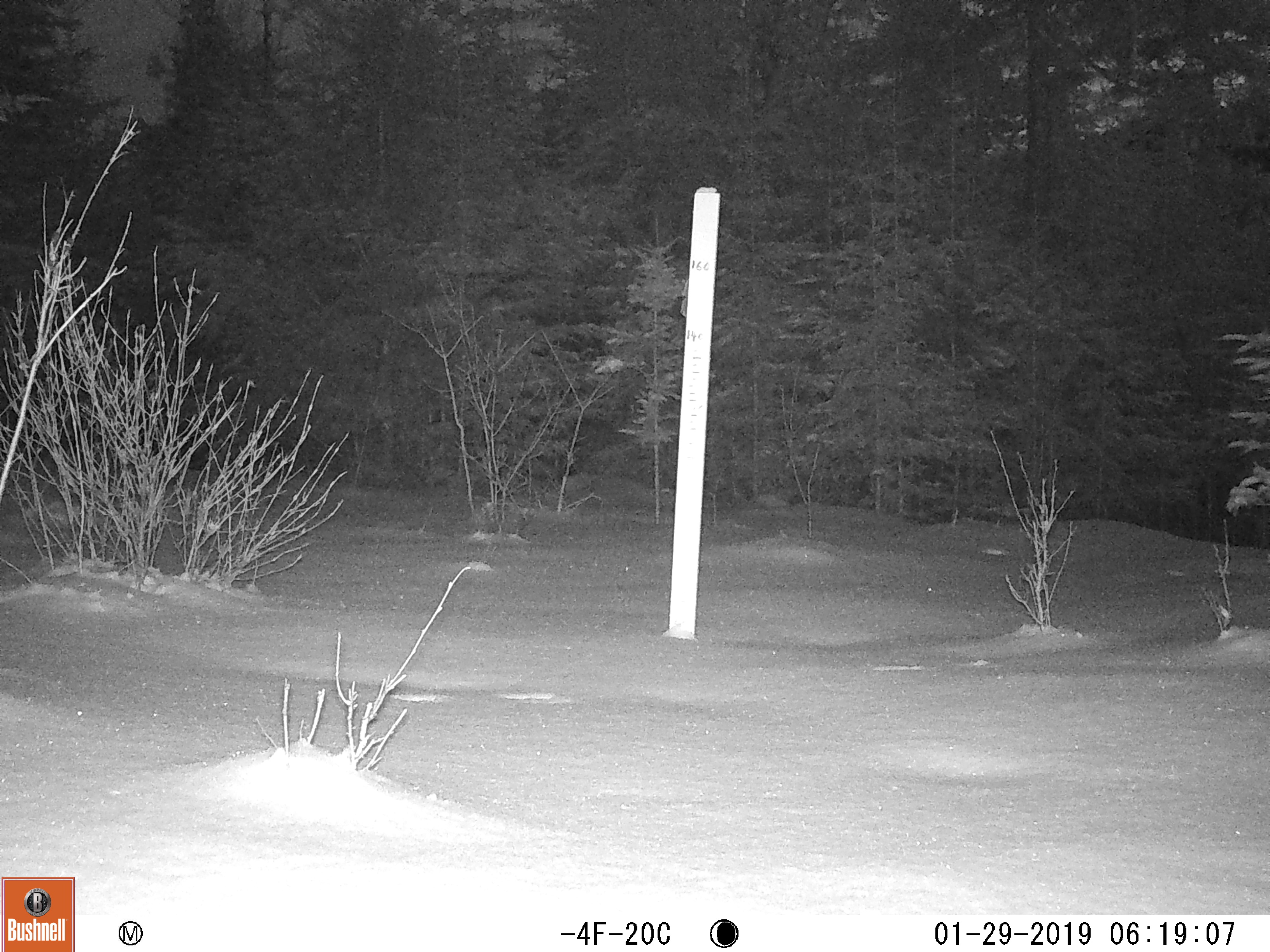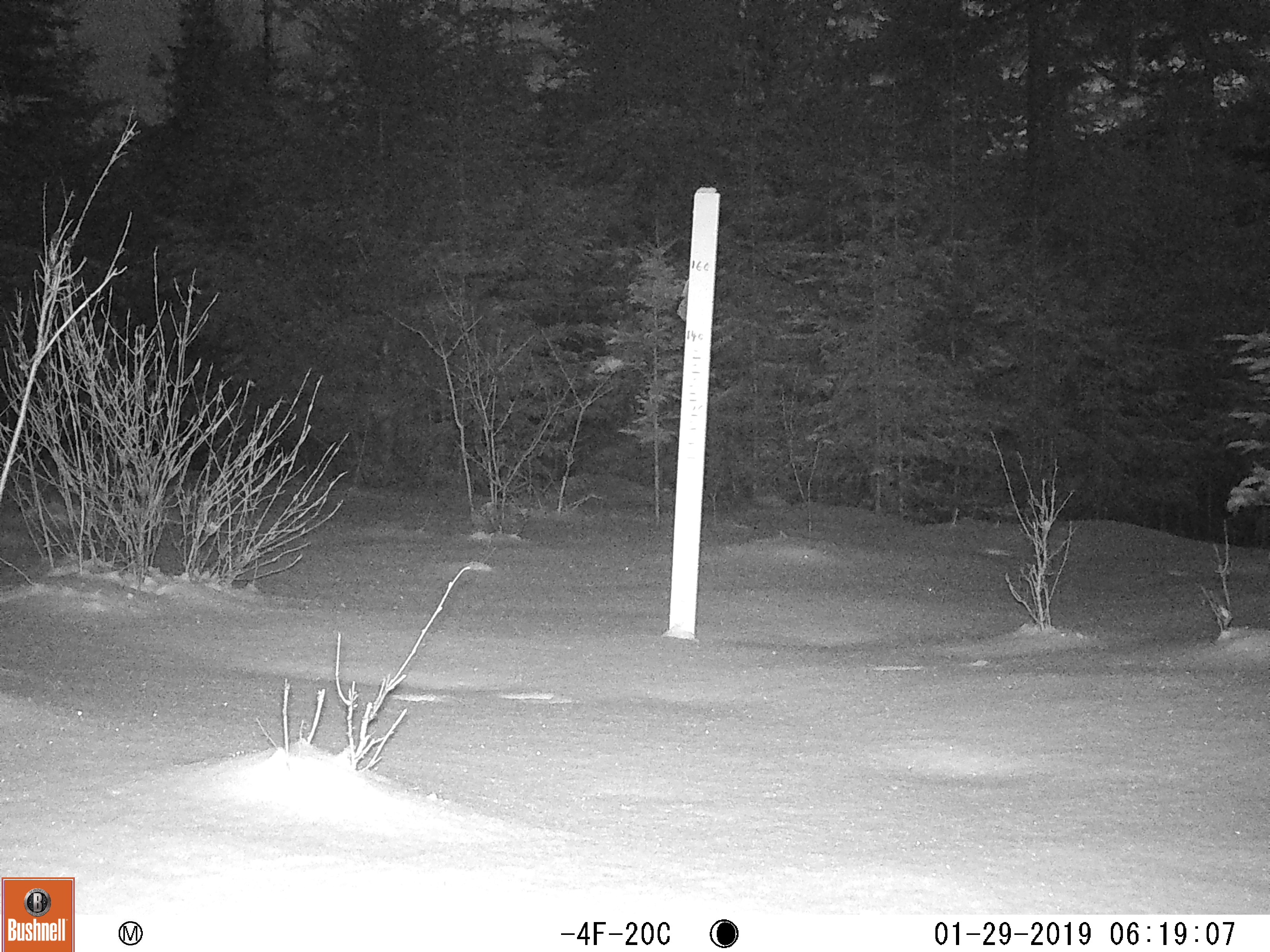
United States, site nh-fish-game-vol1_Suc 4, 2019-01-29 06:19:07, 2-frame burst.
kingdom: Animalia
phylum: Chordata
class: Mammalia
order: Lagomorpha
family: Leporidae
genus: Lepus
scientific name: Lepus americanus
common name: snowshoe hare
Snowshoe hare (Lepus americanus).